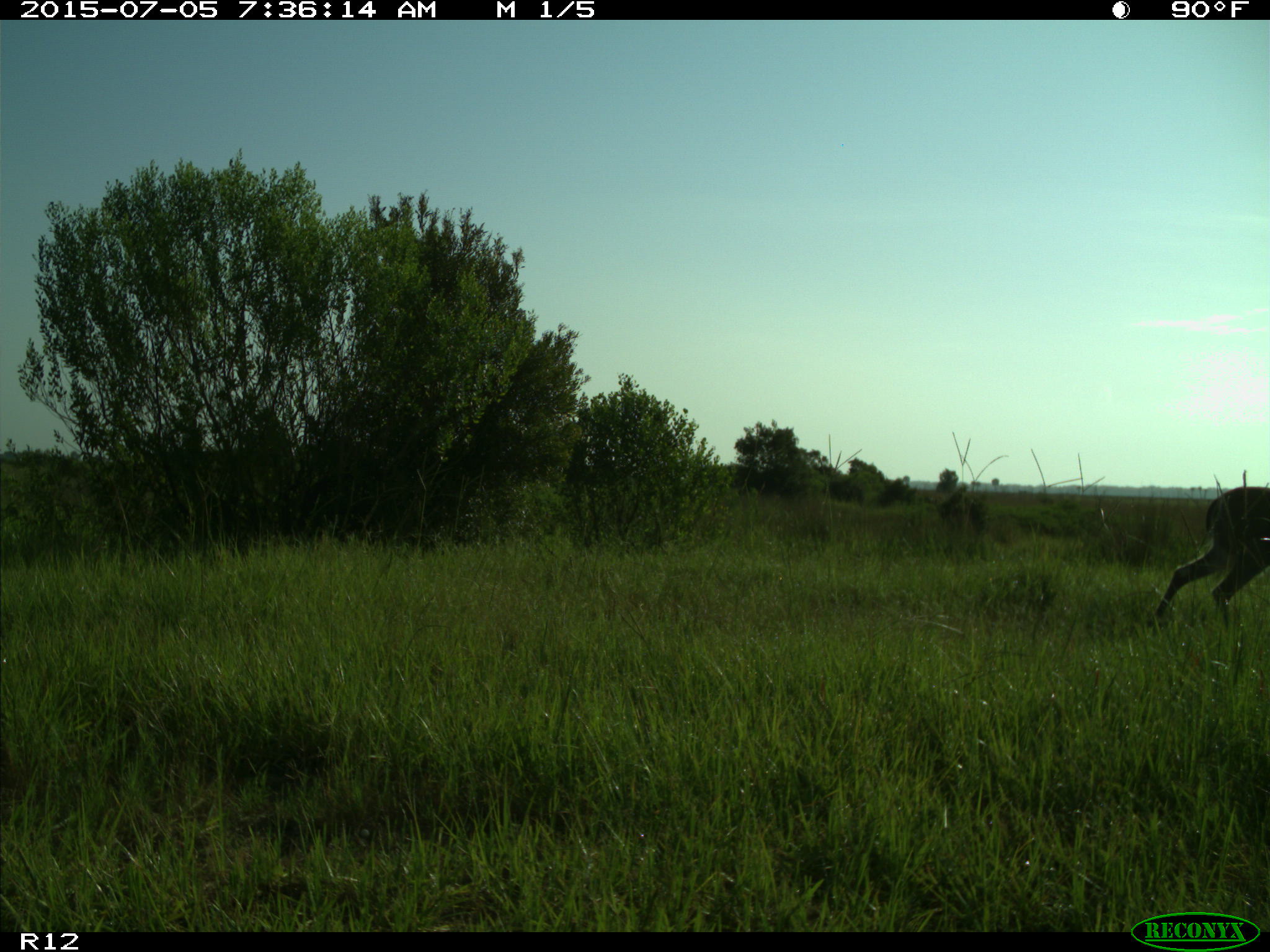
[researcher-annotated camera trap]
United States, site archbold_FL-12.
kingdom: Animalia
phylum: Chordata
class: Mammalia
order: Artiodactyla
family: Cervidae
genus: Odocoileus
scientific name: Odocoileus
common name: deer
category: unidentified deer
Unidentified deer (deer) (Odocoileus).